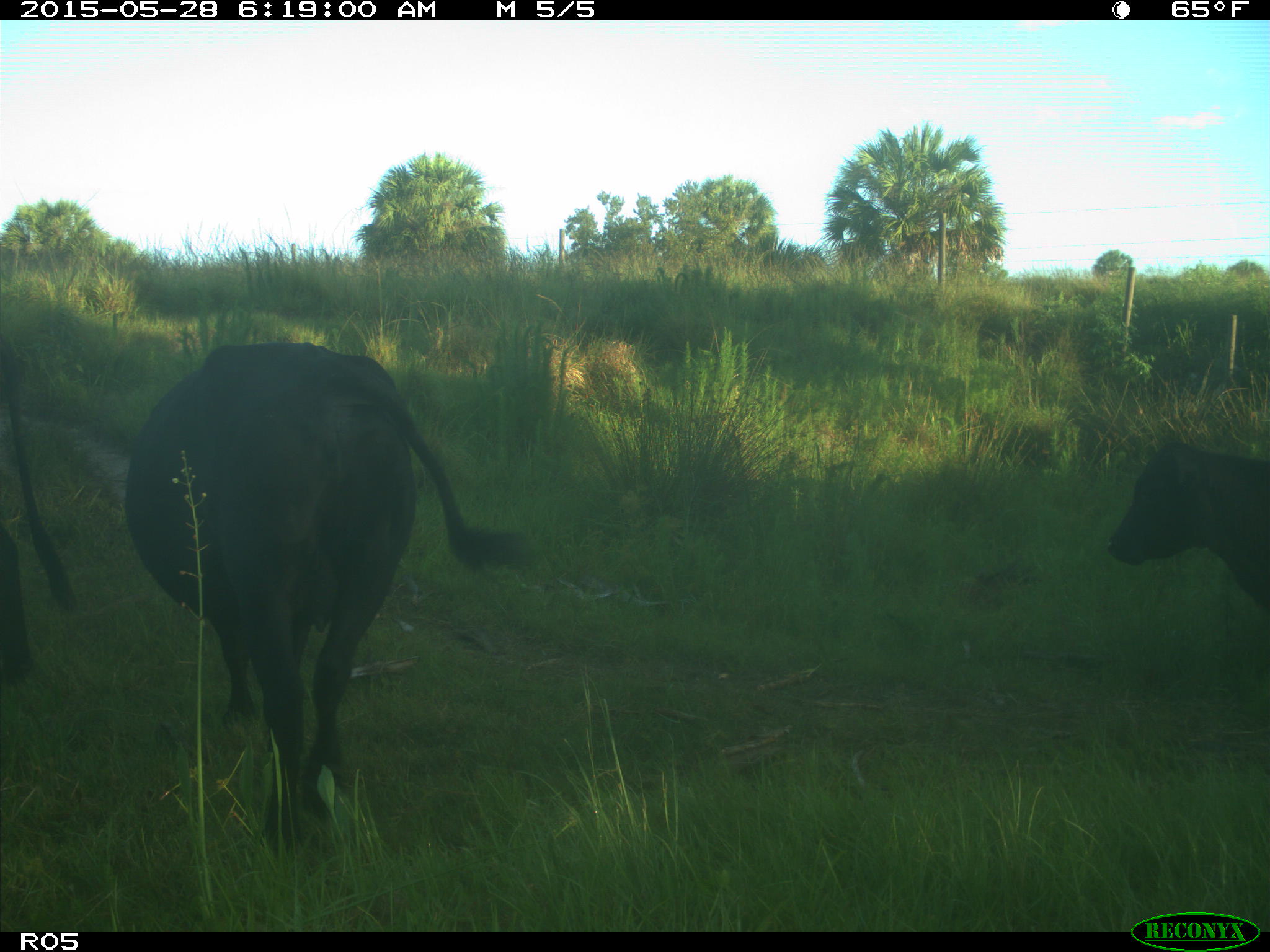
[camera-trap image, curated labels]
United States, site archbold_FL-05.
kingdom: Animalia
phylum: Chordata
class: Mammalia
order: Artiodactyla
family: Bovidae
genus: Bos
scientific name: Bos taurus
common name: domestic cow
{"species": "Bos taurus (domestic cow)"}